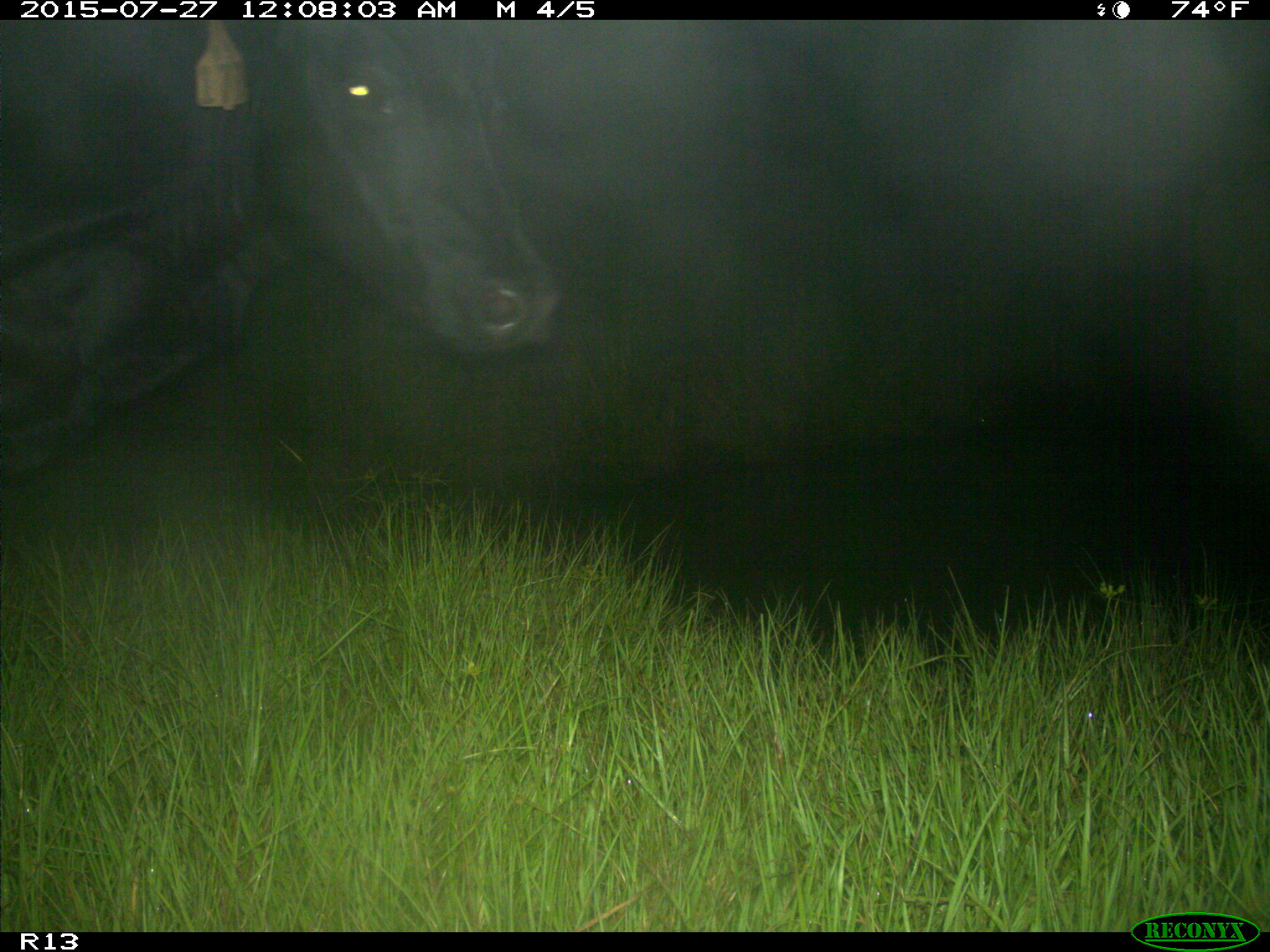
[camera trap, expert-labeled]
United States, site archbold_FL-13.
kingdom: Animalia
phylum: Chordata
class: Mammalia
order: Artiodactyla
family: Bovidae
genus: Bos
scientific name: Bos taurus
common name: domestic cow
Bos taurus (domestic cow).